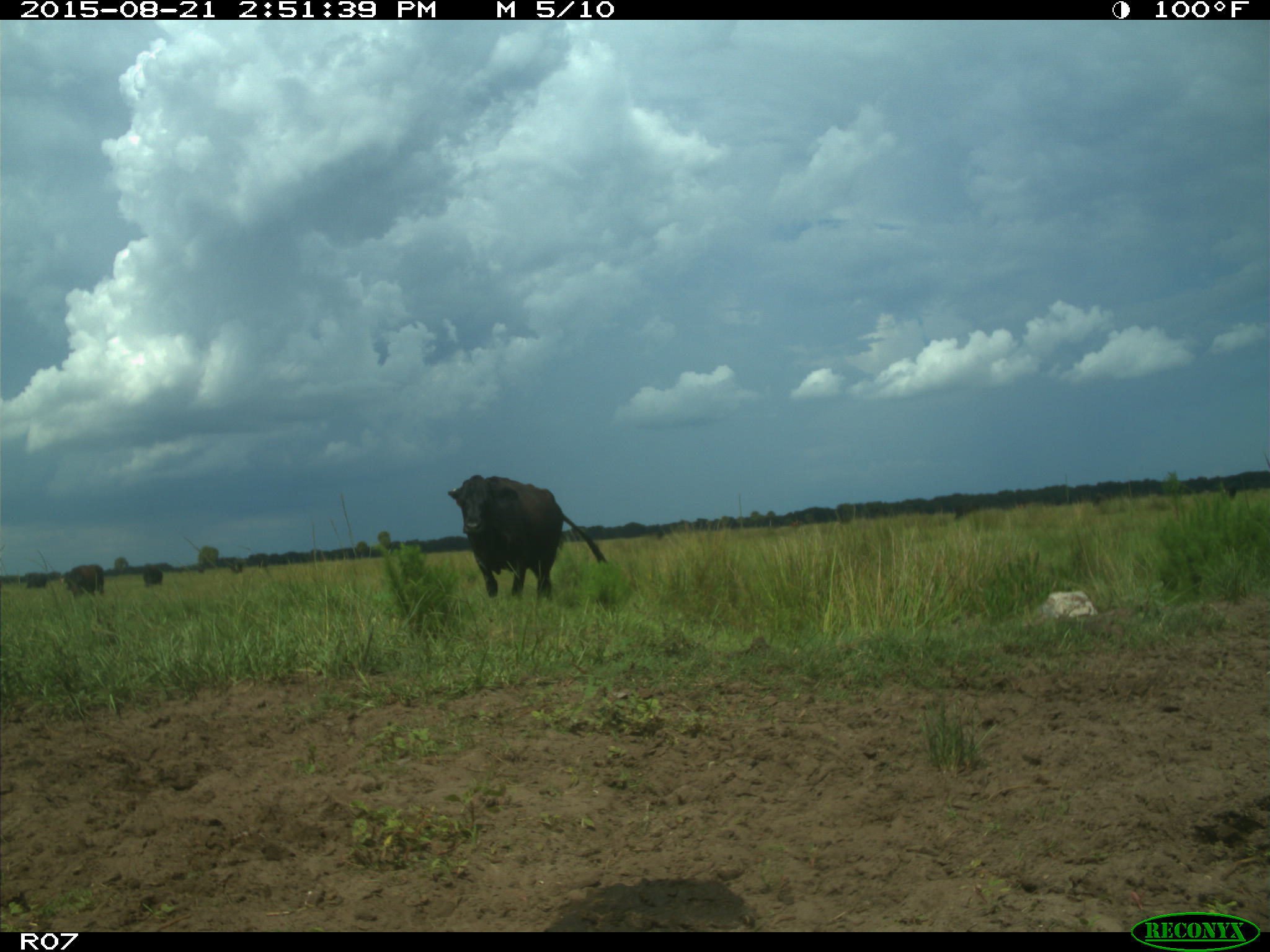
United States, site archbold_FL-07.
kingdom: Animalia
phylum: Chordata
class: Mammalia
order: Artiodactyla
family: Bovidae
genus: Bos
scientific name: Bos taurus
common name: domestic cow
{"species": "Bos taurus (domestic cow)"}